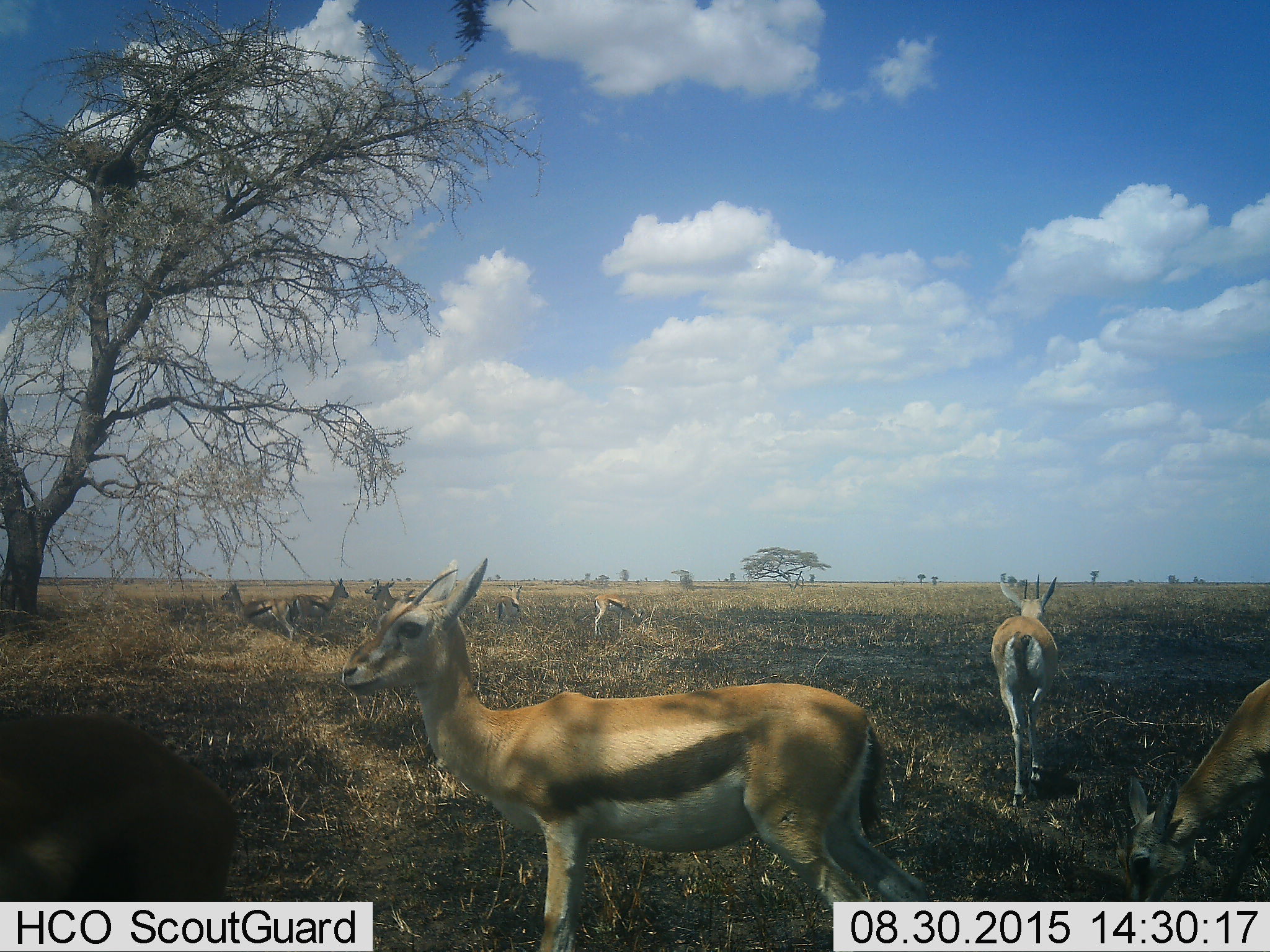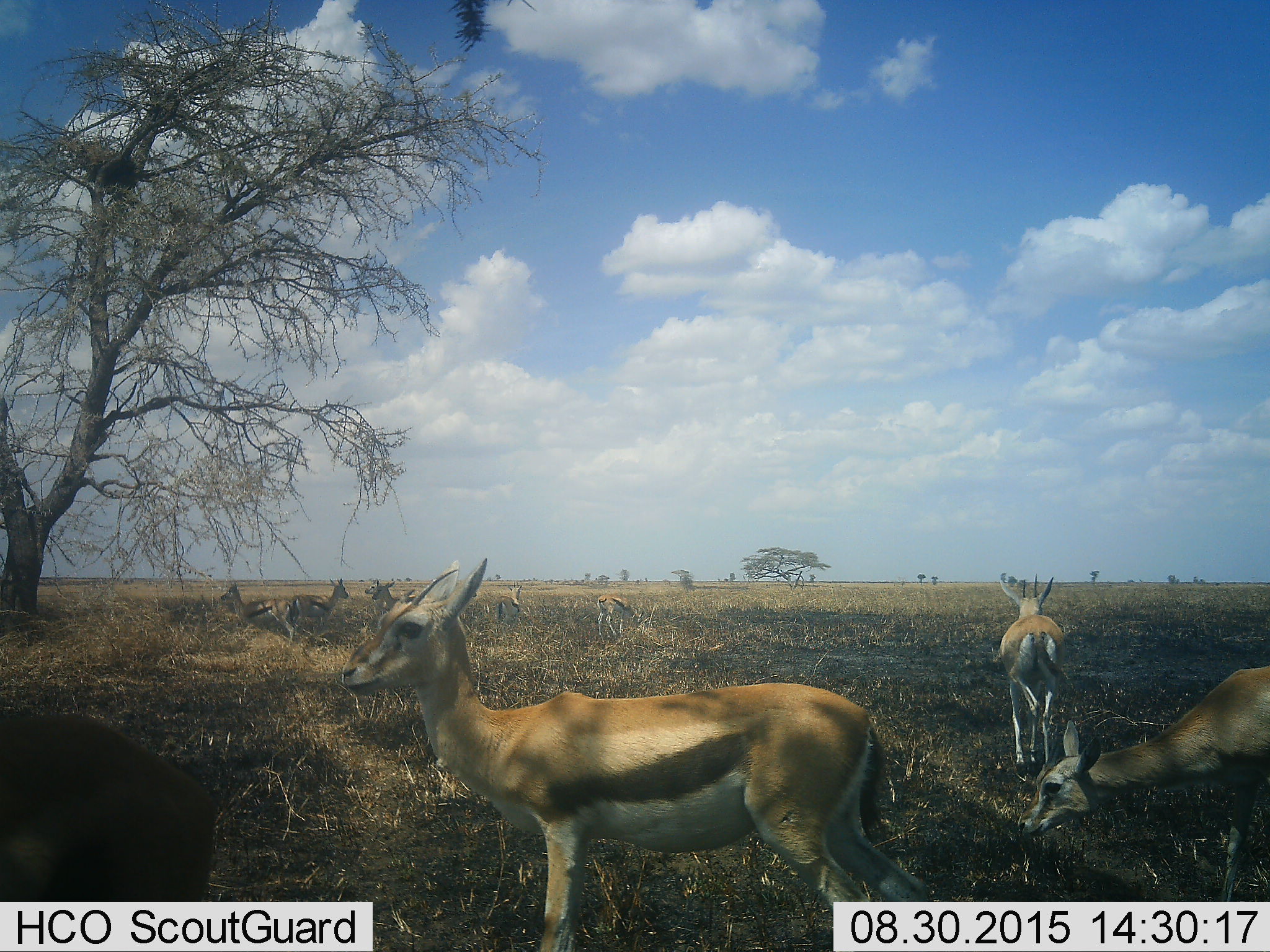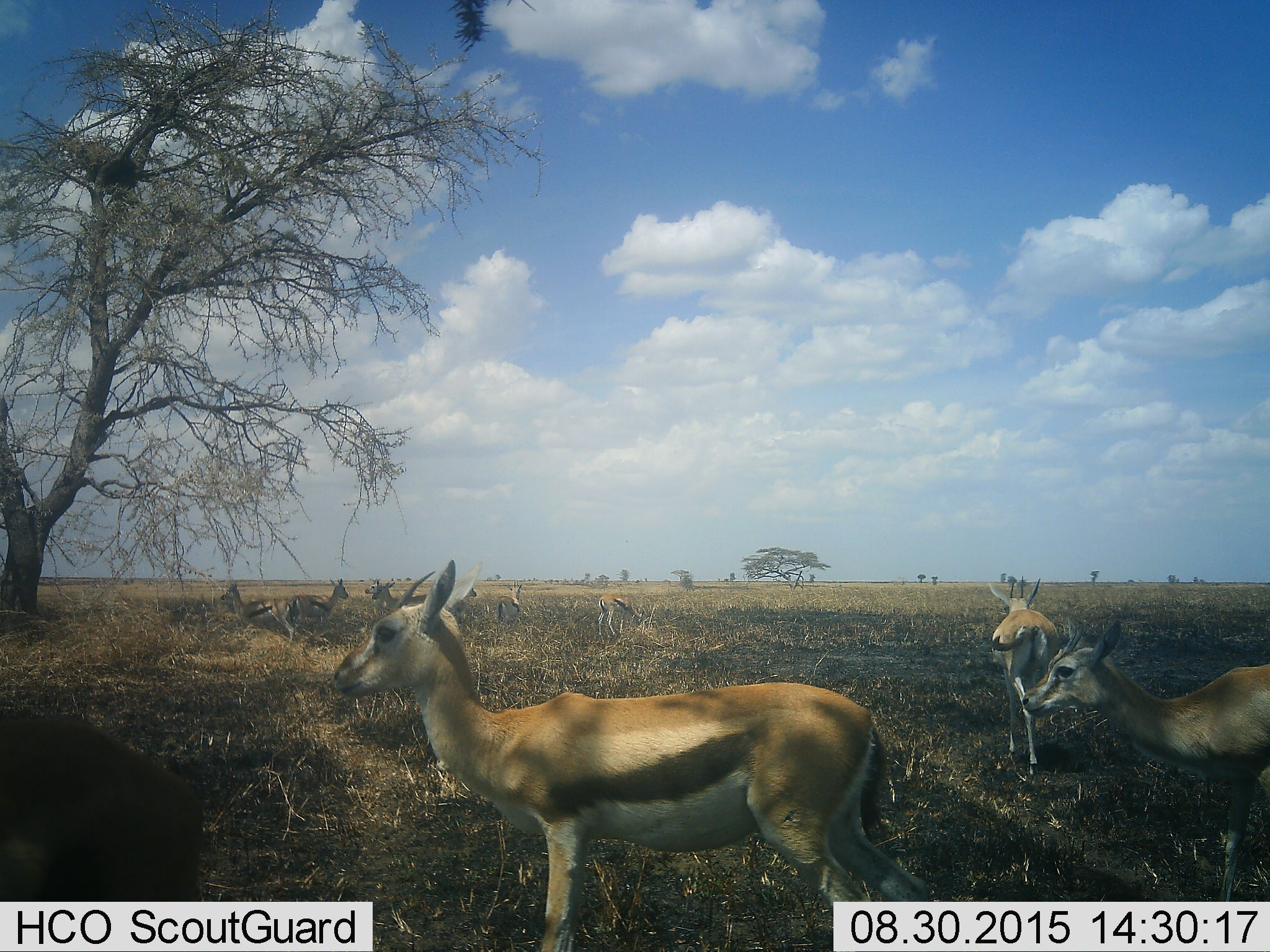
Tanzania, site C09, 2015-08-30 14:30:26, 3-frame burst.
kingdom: Animalia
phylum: Chordata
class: Mammalia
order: Artiodactyla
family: Bovidae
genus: Eudorcas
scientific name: Eudorcas thomsonii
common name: thomson's gazelle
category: gazellethomsons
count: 9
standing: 93%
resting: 13%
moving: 47%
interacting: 20%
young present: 7%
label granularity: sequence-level